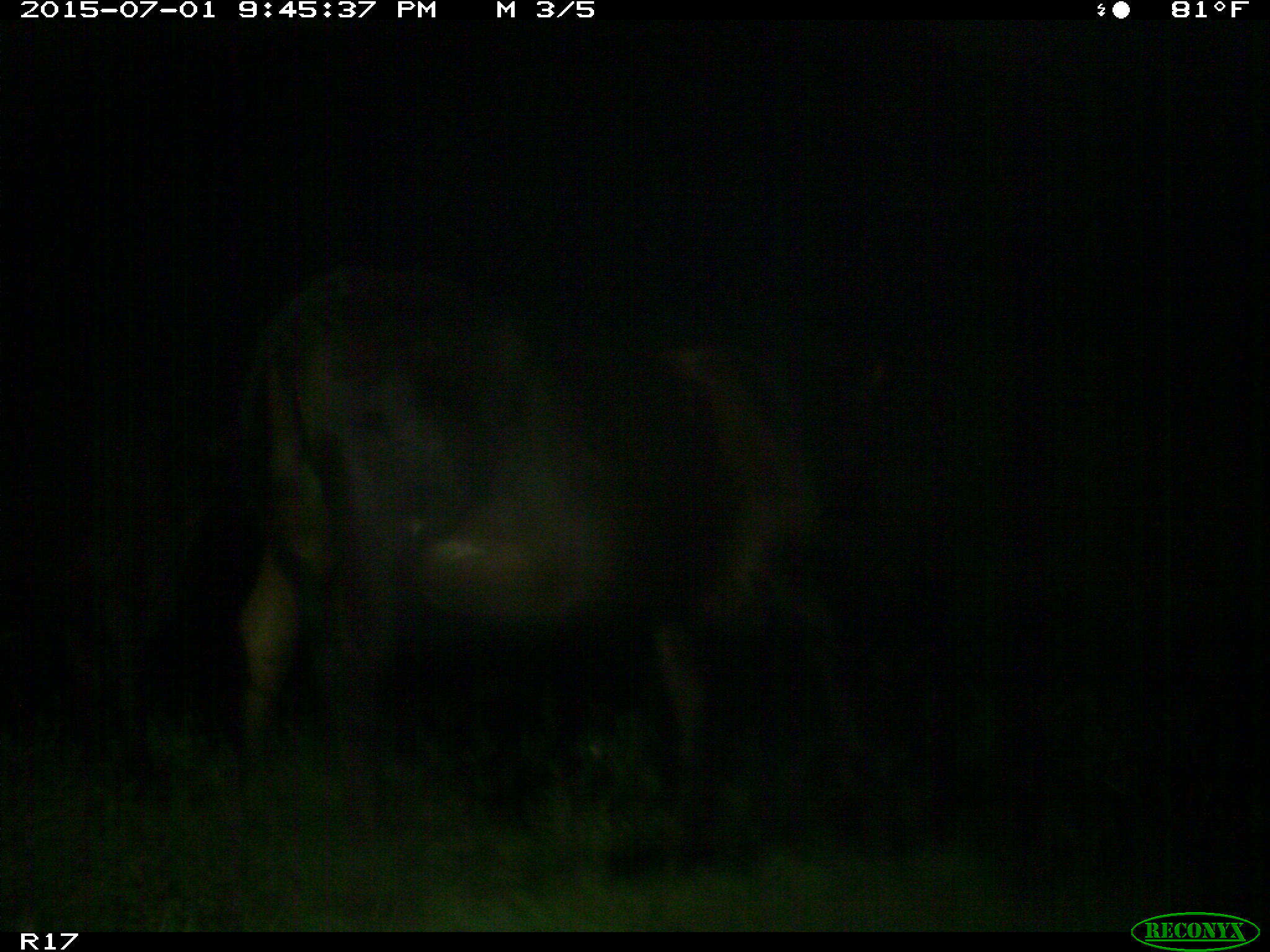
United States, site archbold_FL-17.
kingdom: Animalia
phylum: Chordata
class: Mammalia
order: Artiodactyla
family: Bovidae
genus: Bos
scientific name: Bos taurus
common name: domestic cow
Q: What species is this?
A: Bos taurus (domestic cow).